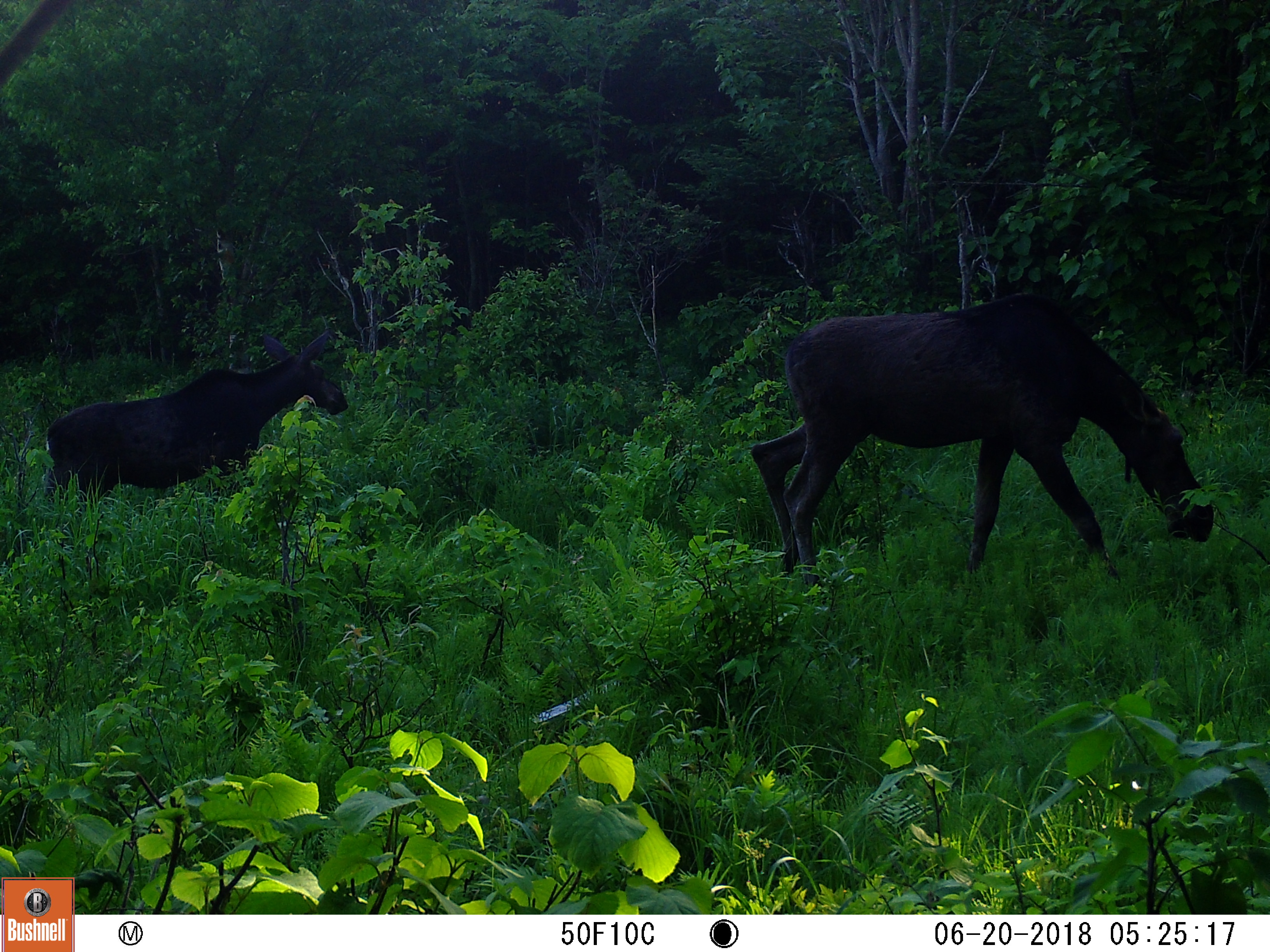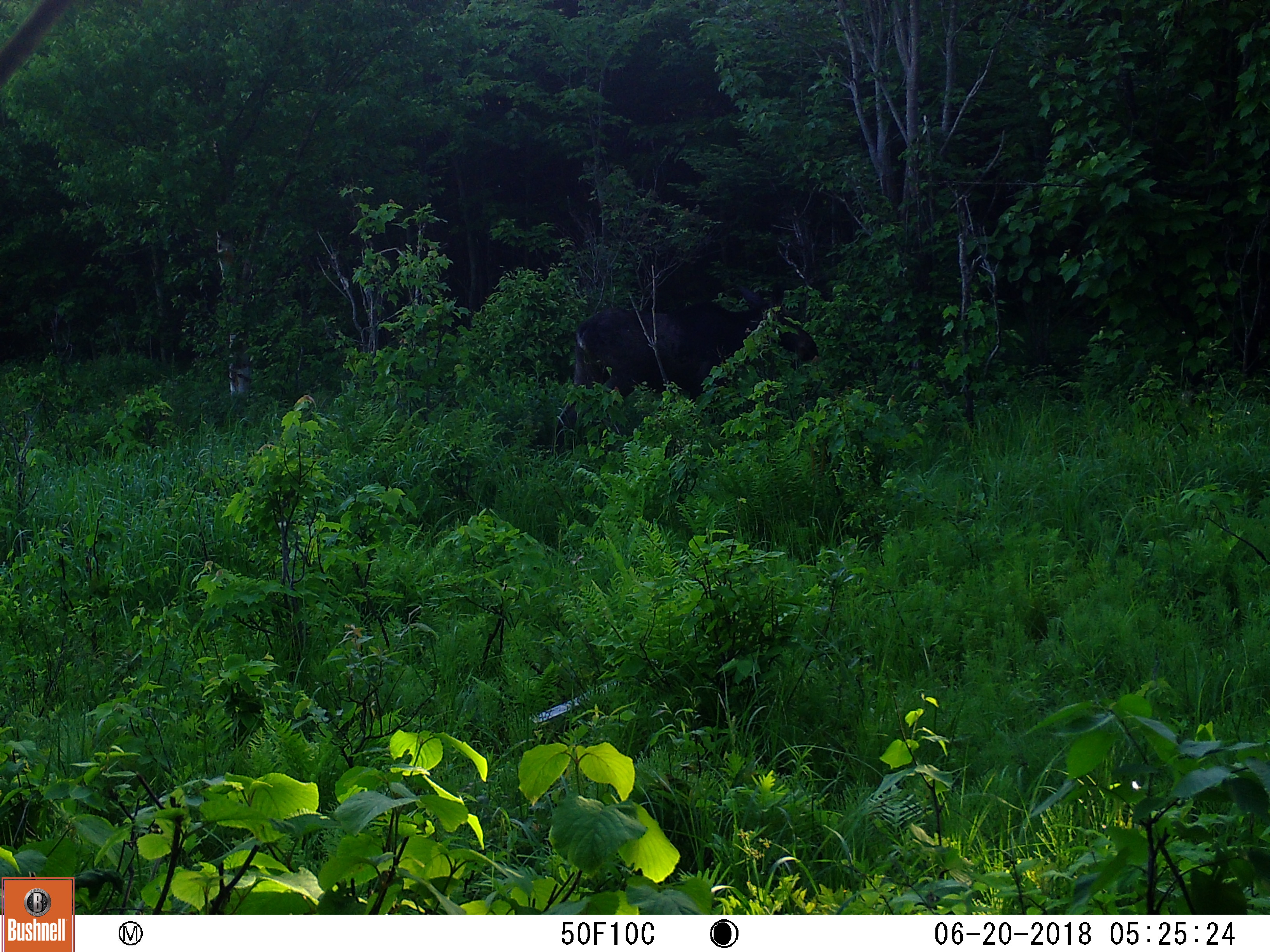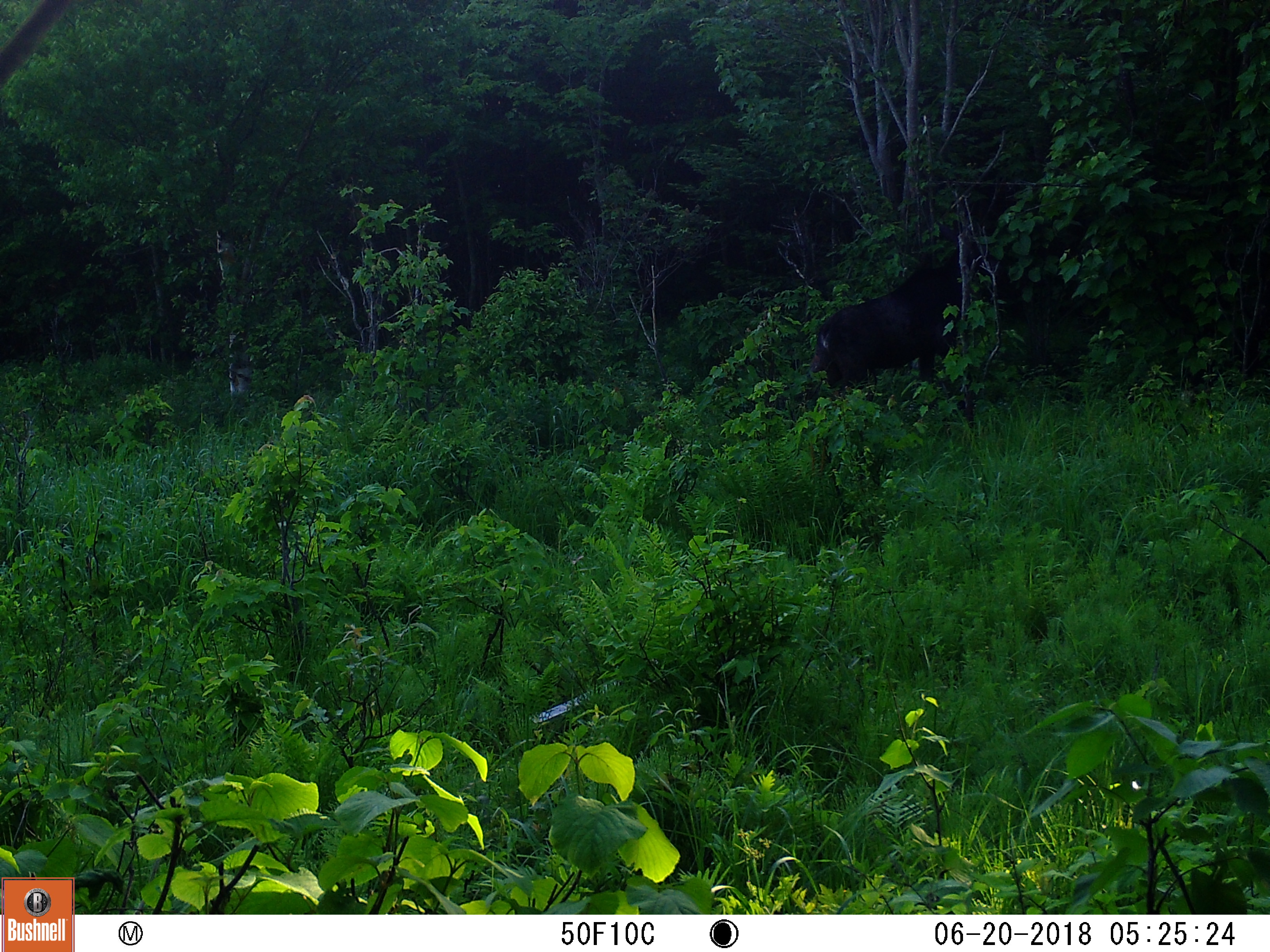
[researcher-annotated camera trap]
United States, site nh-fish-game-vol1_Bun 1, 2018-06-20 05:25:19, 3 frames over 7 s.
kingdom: Animalia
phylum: Chordata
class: Mammalia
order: Artiodactyla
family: Cervidae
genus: Alces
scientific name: Alces alces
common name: moose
Moose (Alces alces).